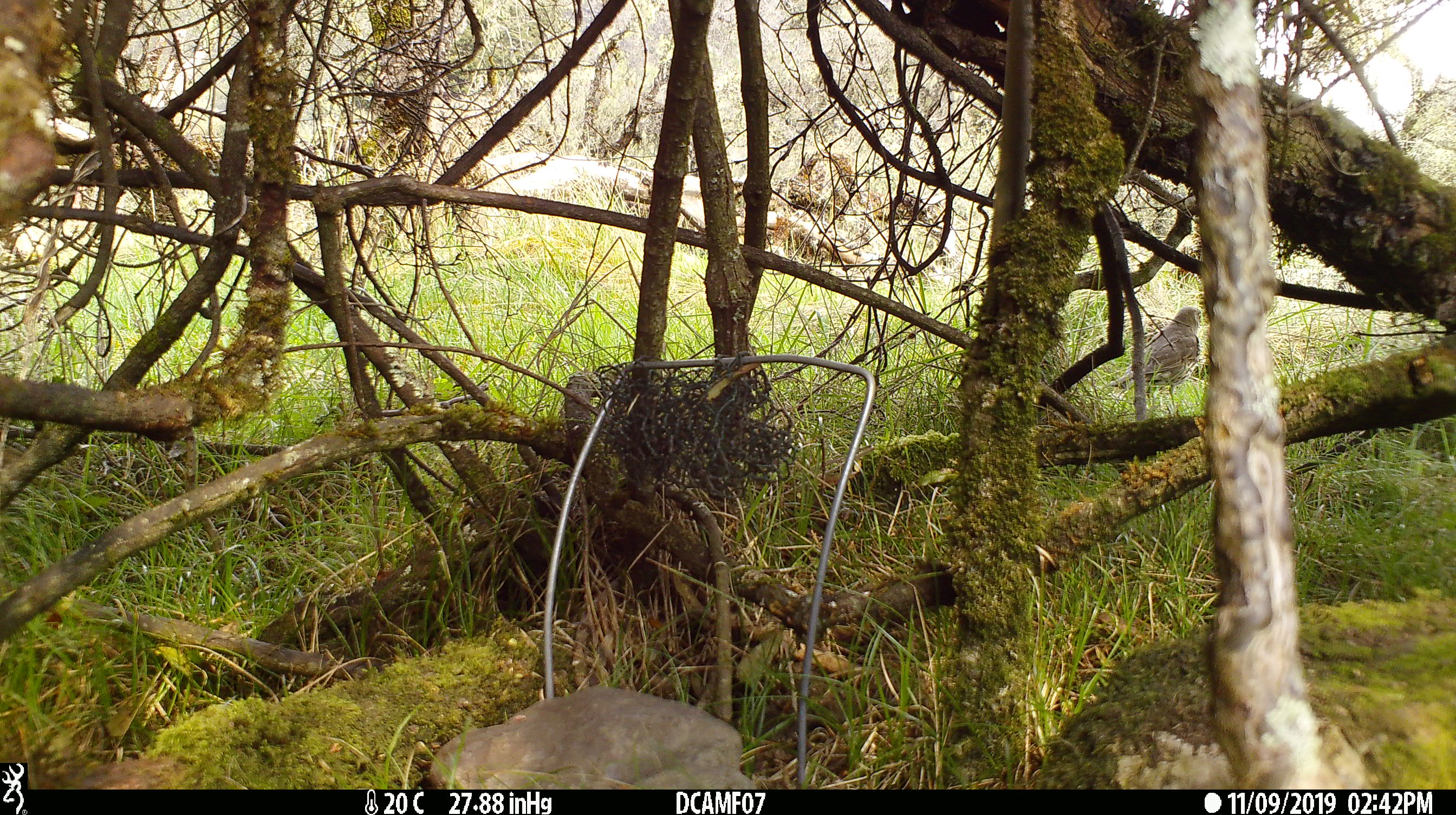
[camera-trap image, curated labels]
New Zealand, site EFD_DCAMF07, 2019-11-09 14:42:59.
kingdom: Animalia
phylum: Chordata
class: Aves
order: Passeriformes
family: Turdidae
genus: Turdus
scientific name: Turdus philomelos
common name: song thrush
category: thrush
Thrush (song thrush) (Turdus philomelos).